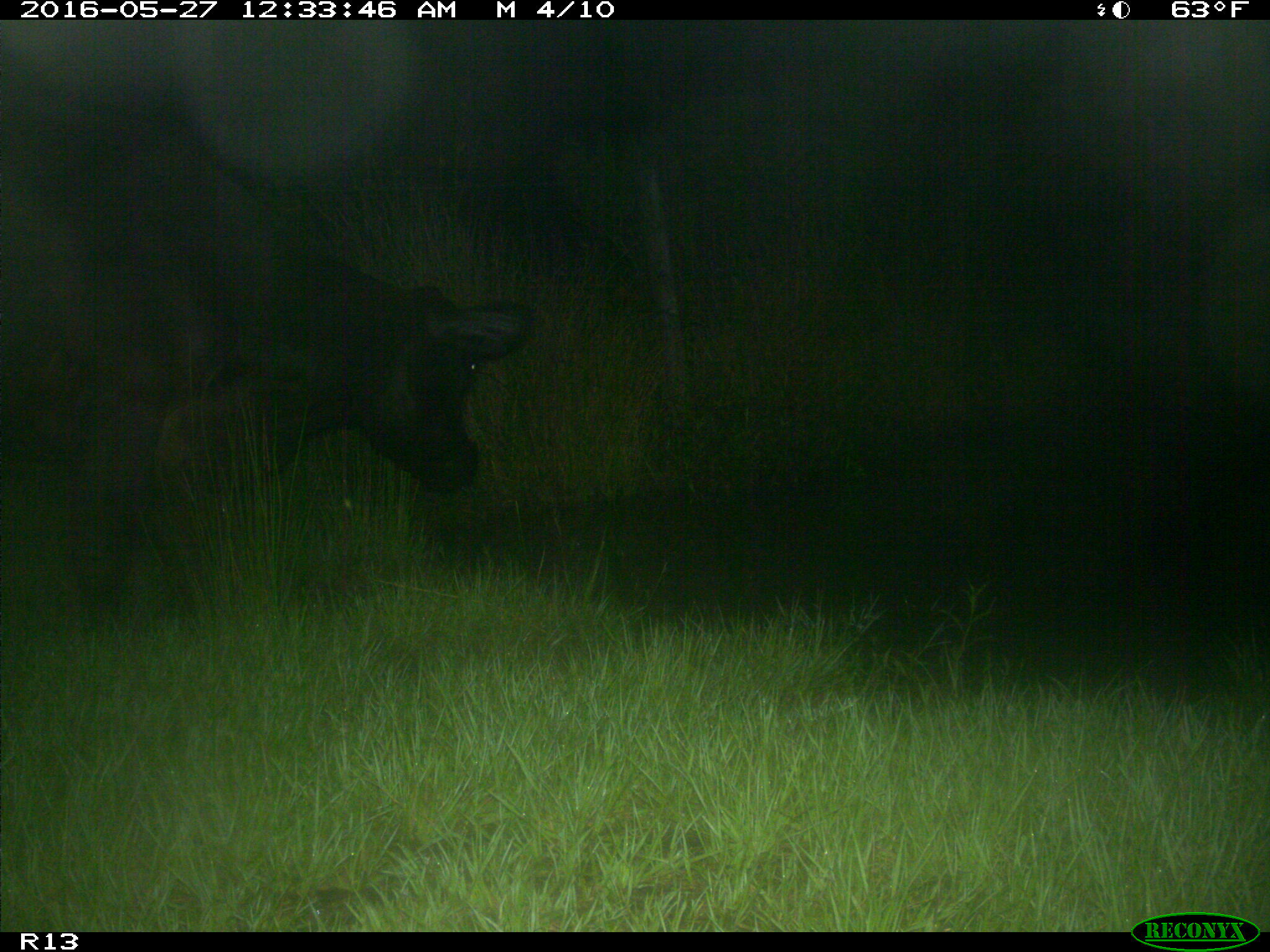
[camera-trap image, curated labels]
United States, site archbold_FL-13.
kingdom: Animalia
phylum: Chordata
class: Mammalia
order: Artiodactyla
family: Bovidae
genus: Bos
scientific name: Bos taurus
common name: domestic cow